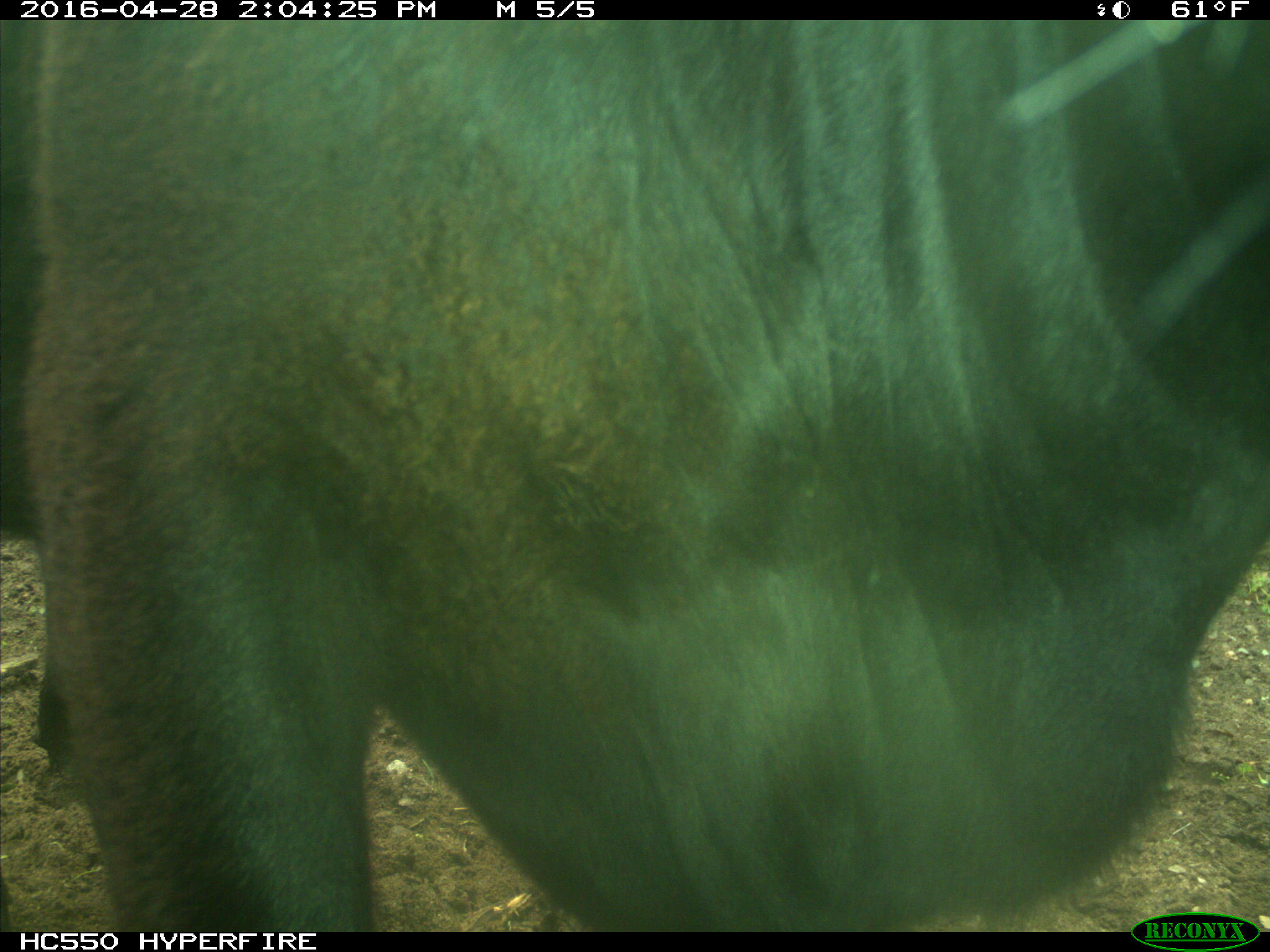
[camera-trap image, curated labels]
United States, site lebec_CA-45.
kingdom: Animalia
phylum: Chordata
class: Mammalia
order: Artiodactyla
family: Bovidae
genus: Bos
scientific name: Bos taurus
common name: domestic cow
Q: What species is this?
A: Bos taurus (domestic cow).